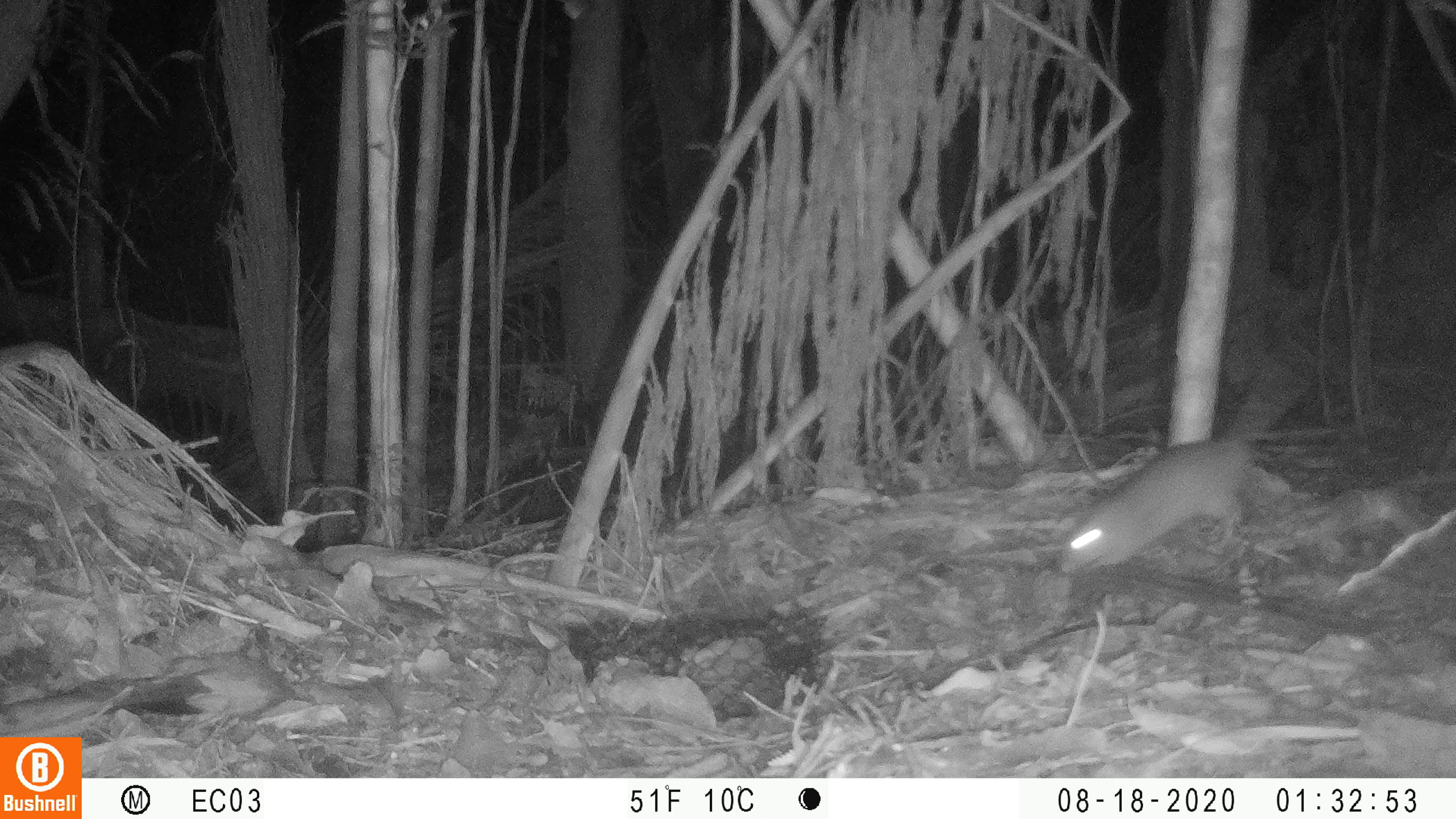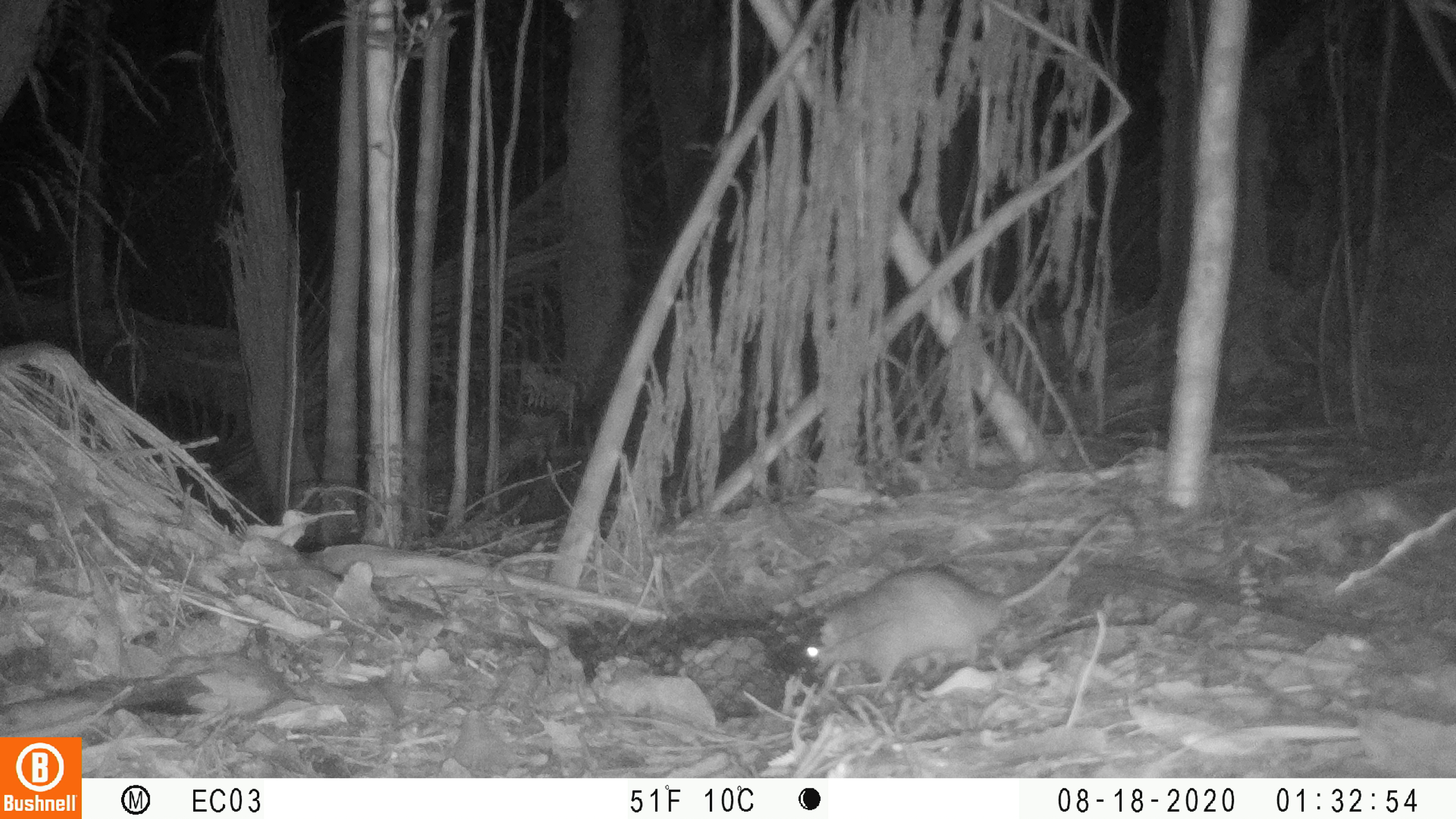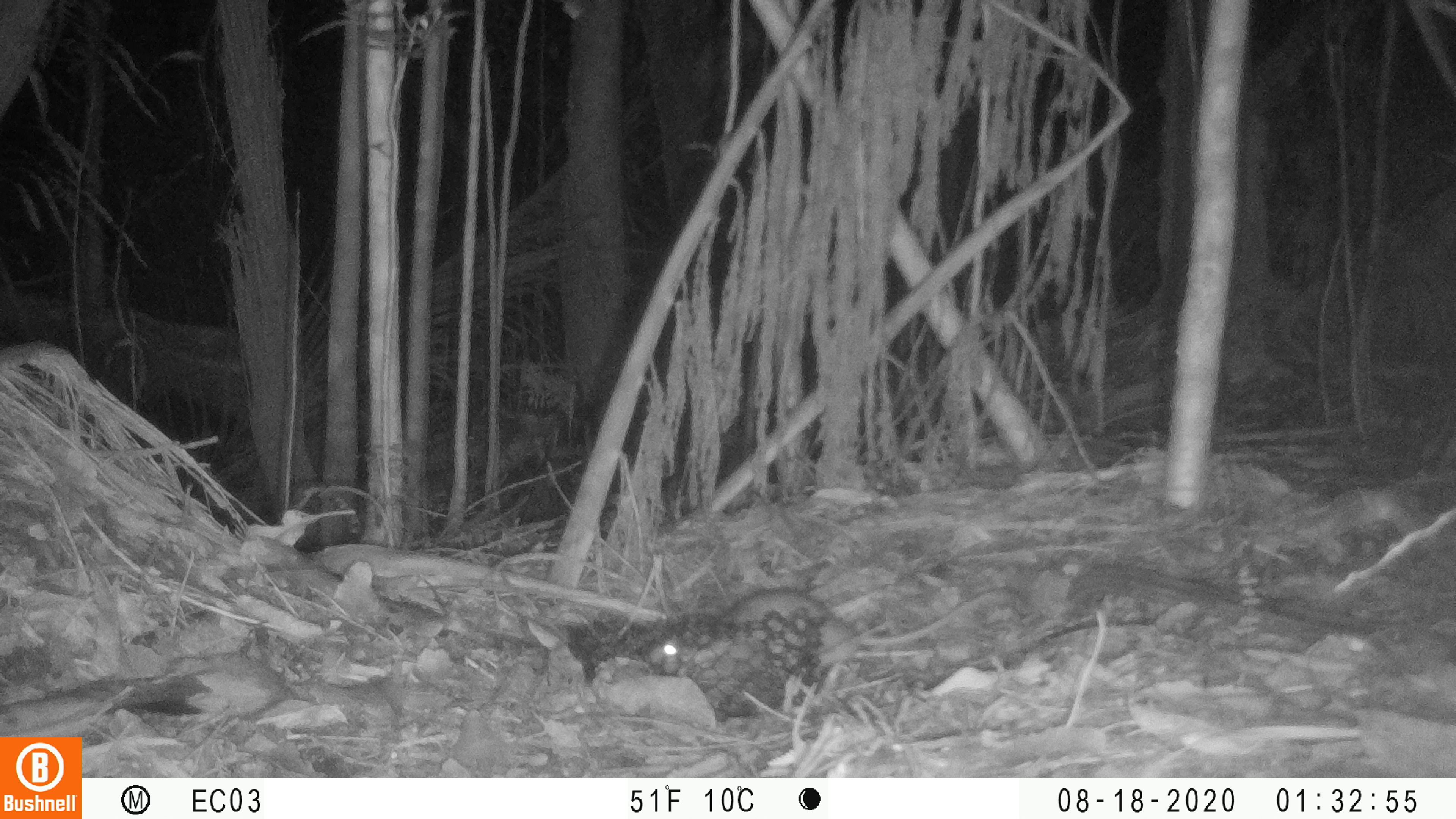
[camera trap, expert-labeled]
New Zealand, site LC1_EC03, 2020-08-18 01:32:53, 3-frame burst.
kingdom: Animalia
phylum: Chordata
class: Mammalia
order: Rodentia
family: Muridae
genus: Rattus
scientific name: Rattus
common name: rat